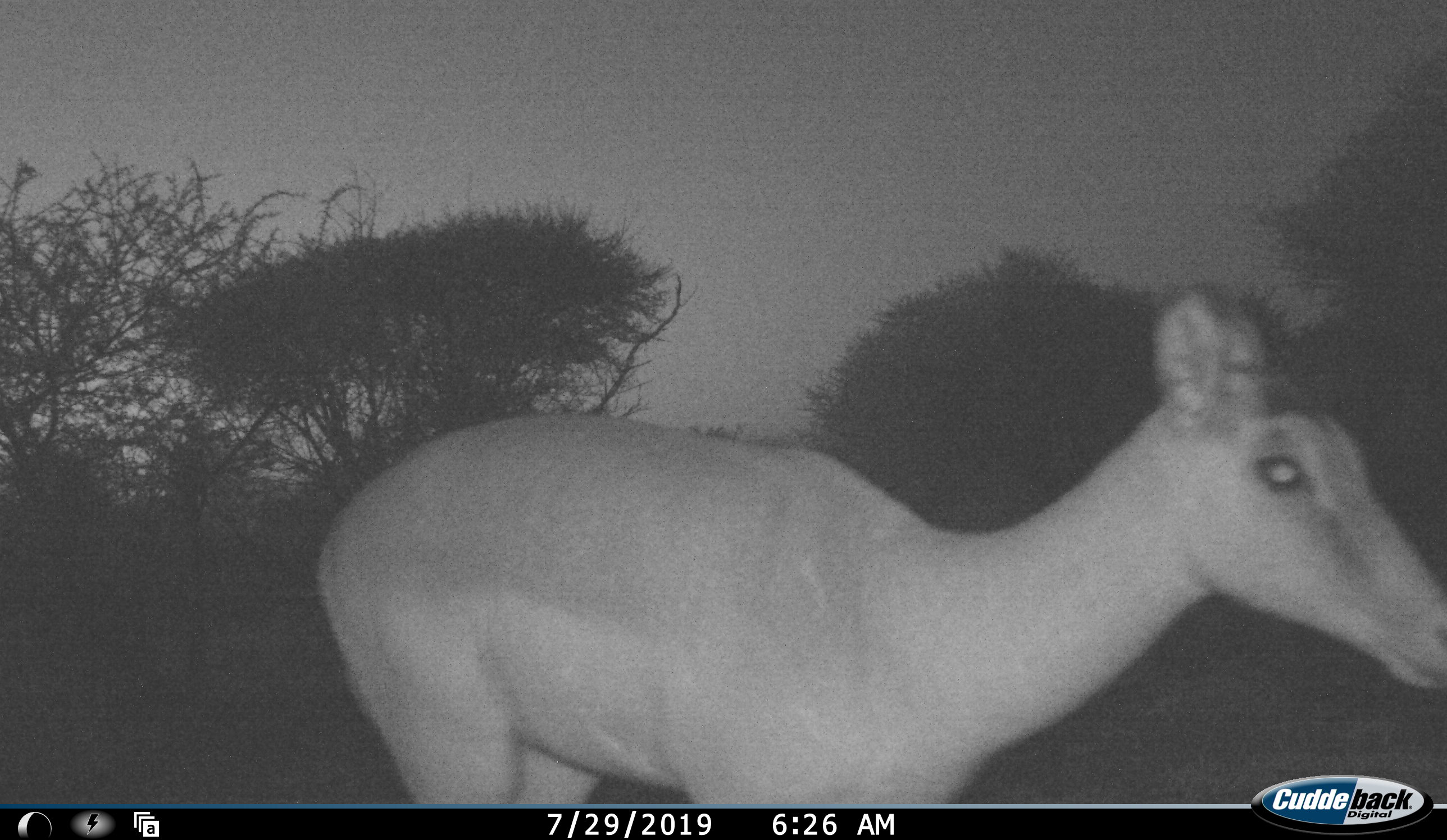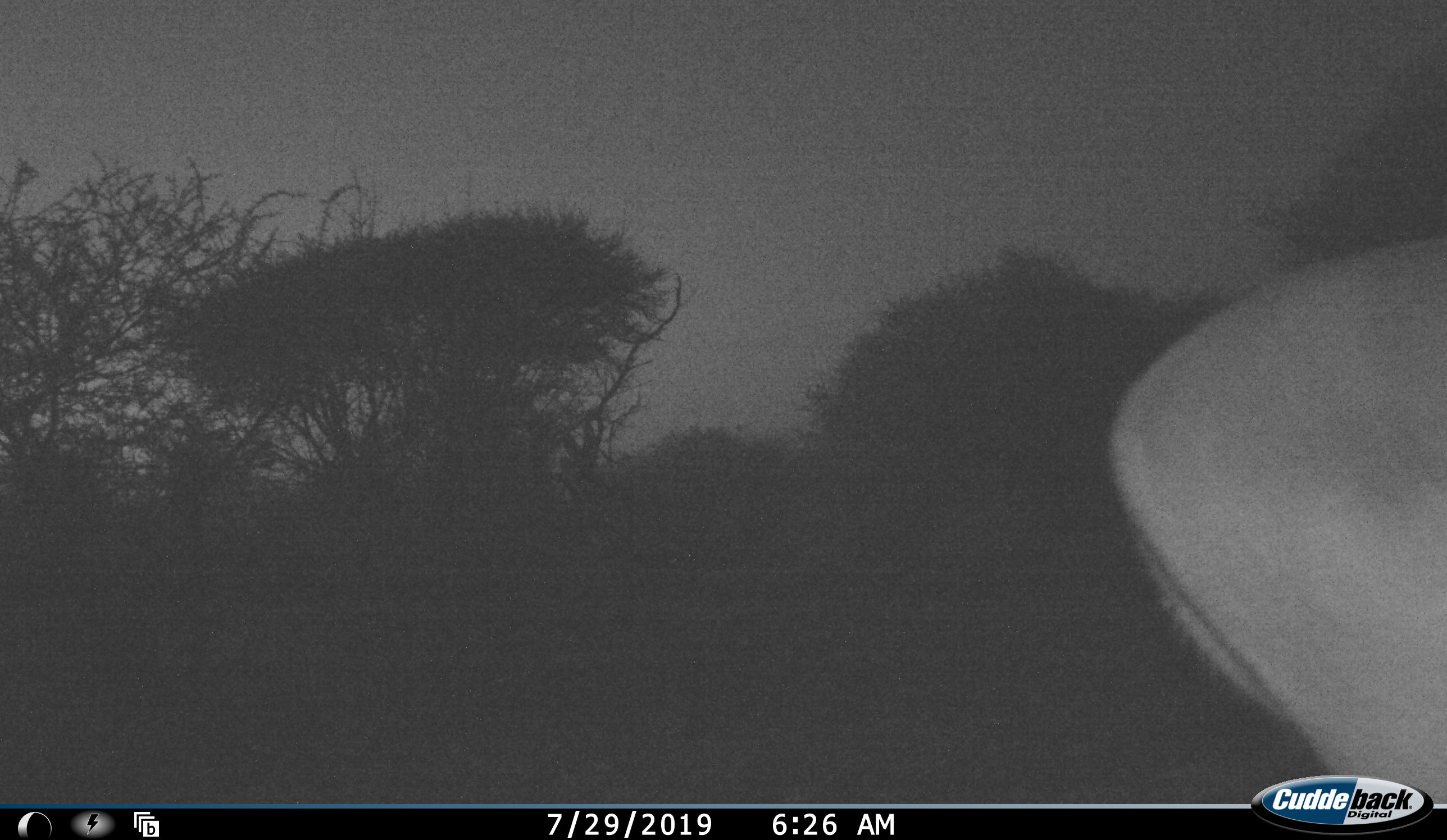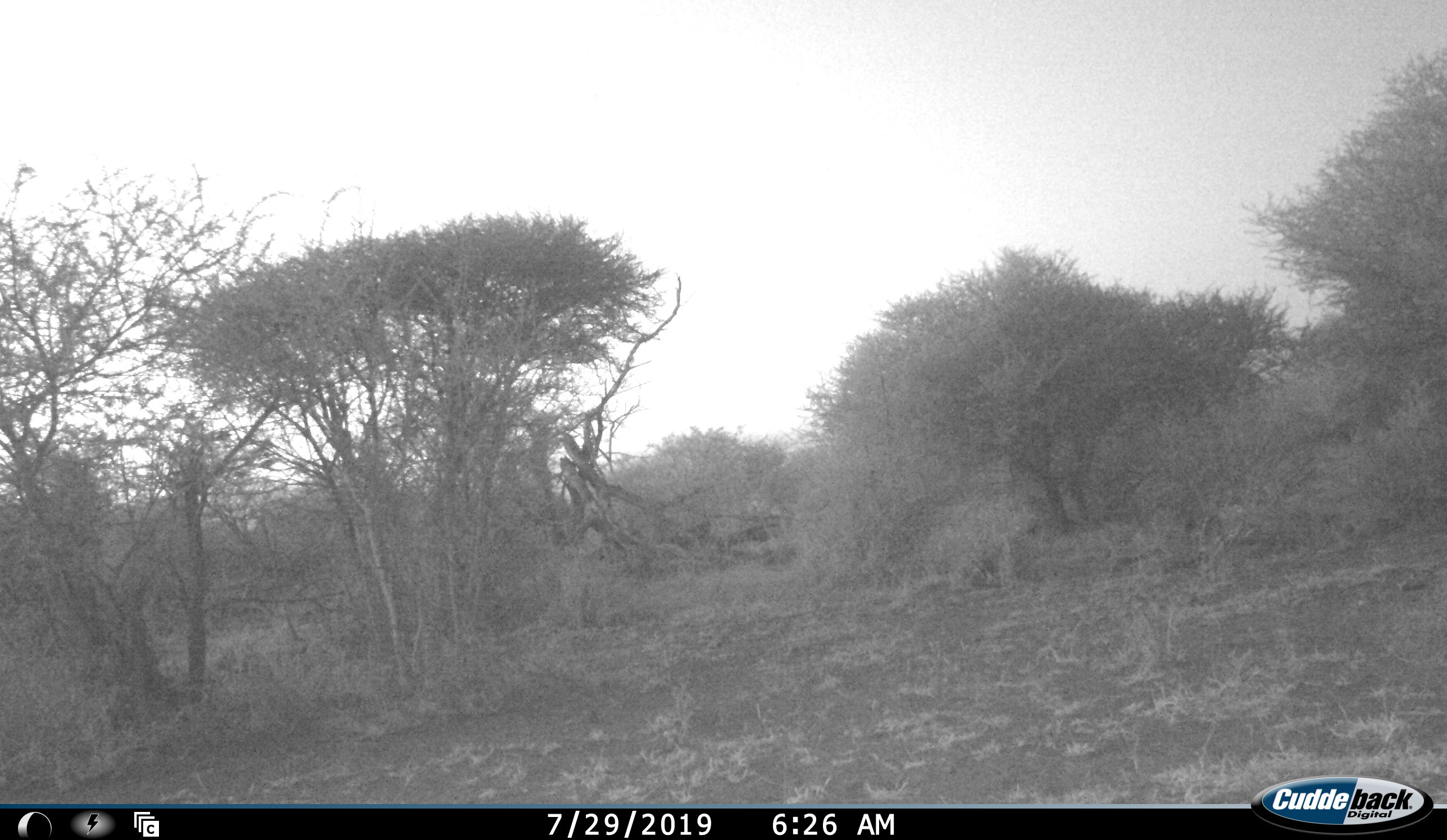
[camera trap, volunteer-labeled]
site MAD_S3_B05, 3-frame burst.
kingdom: Animalia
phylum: Chordata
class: Mammalia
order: Artiodactyla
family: Bovidae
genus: Aepyceros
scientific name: Aepyceros melampus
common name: impala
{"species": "impala (Aepyceros melampus)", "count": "1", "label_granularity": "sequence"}